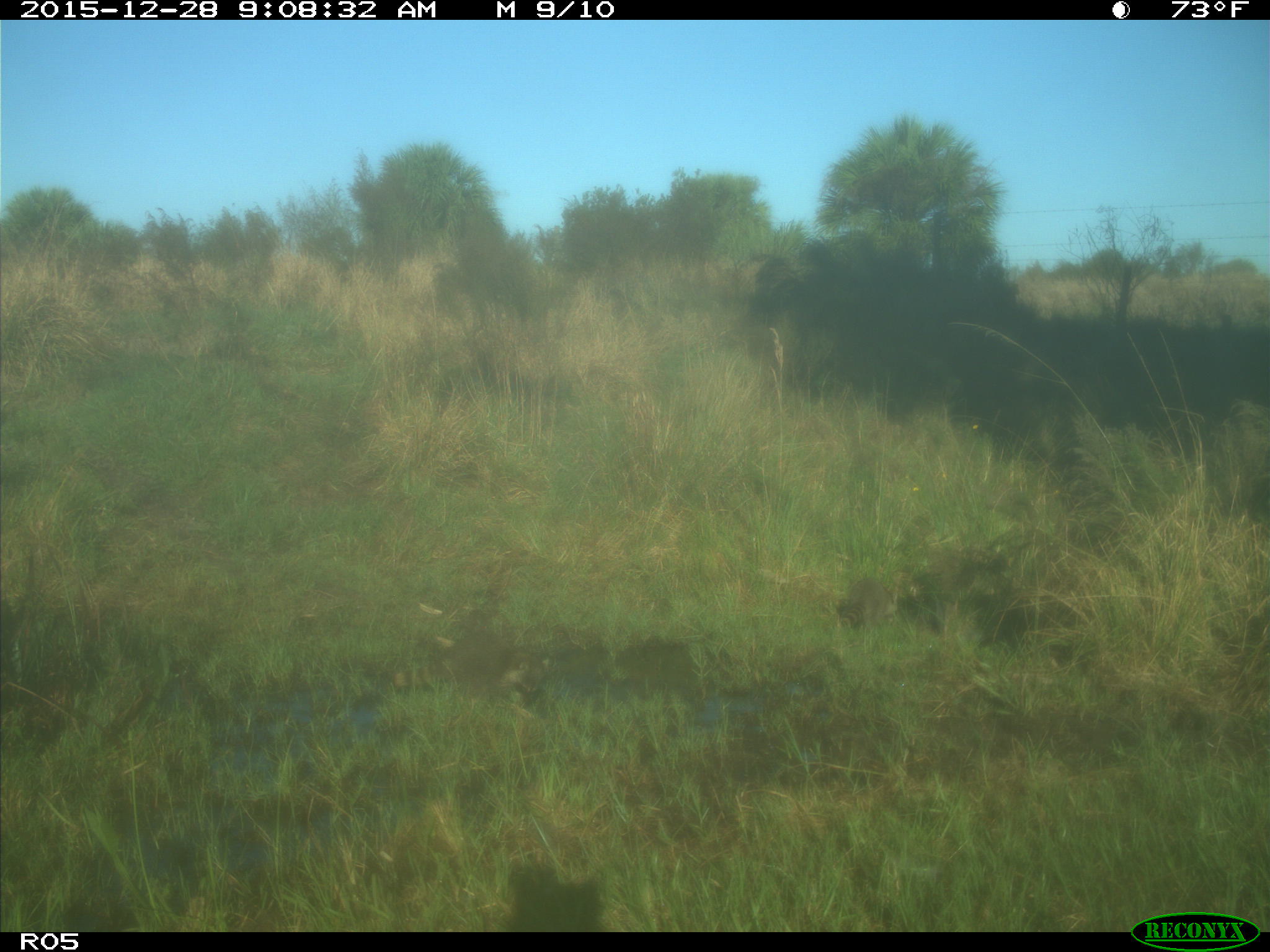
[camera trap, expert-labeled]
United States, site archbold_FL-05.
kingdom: Animalia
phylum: Chordata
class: Mammalia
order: Carnivora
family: Procyonidae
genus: Procyon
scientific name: Procyon lotor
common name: common raccoon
Procyon lotor (common raccoon).